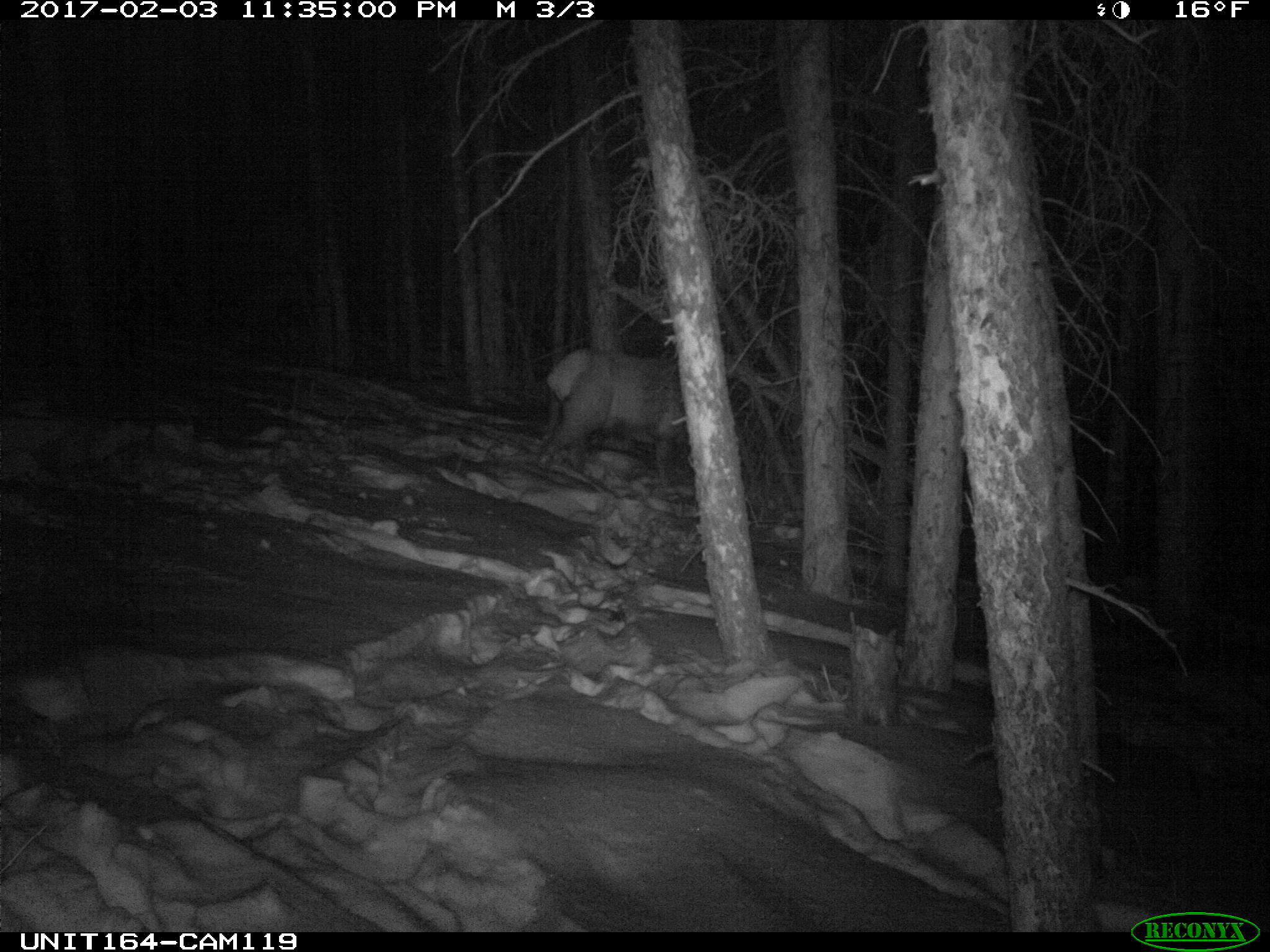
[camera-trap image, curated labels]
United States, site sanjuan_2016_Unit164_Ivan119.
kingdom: Animalia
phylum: Chordata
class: Mammalia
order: Artiodactyla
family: Cervidae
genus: Cervus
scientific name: Cervus elaphus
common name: red deer